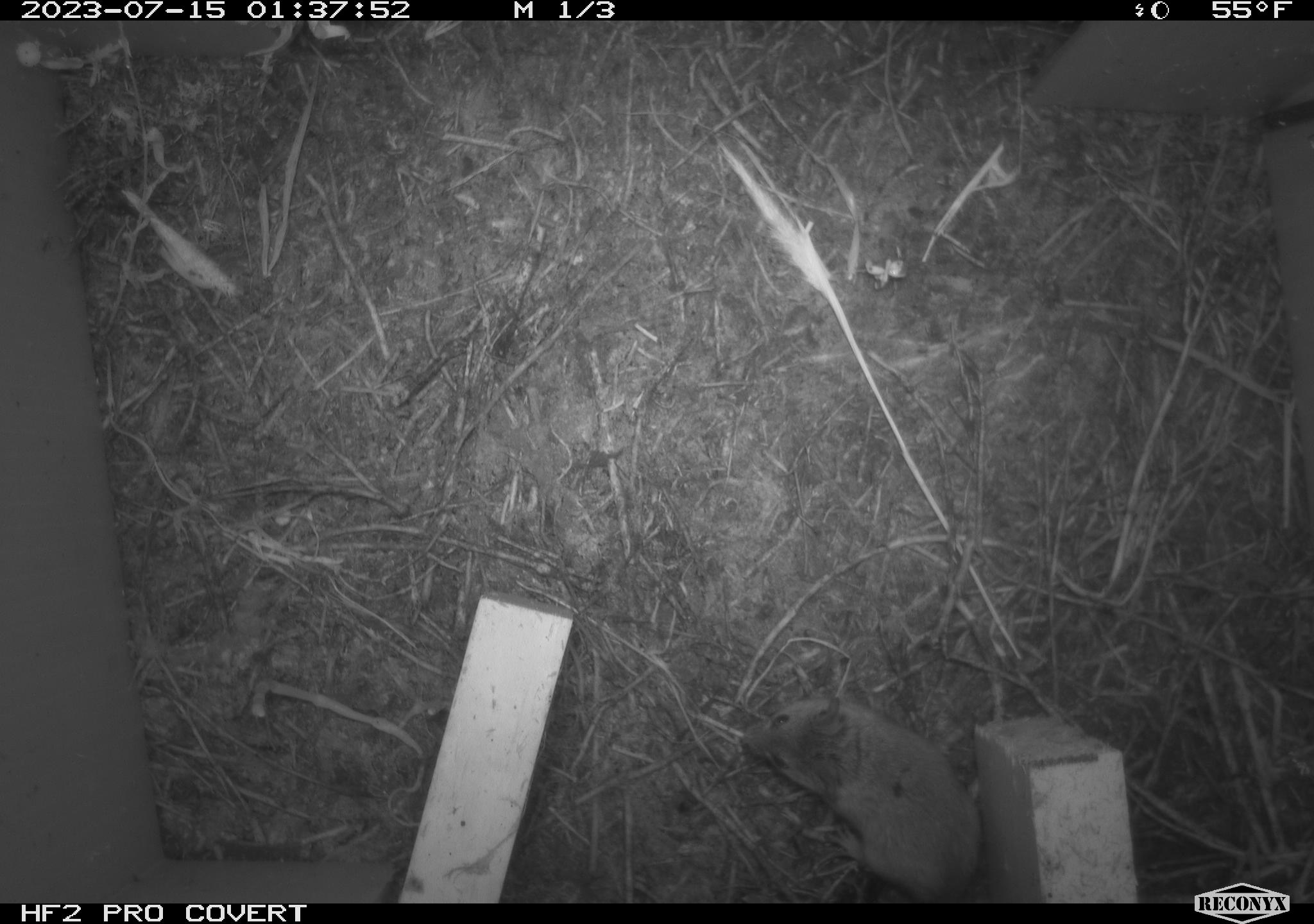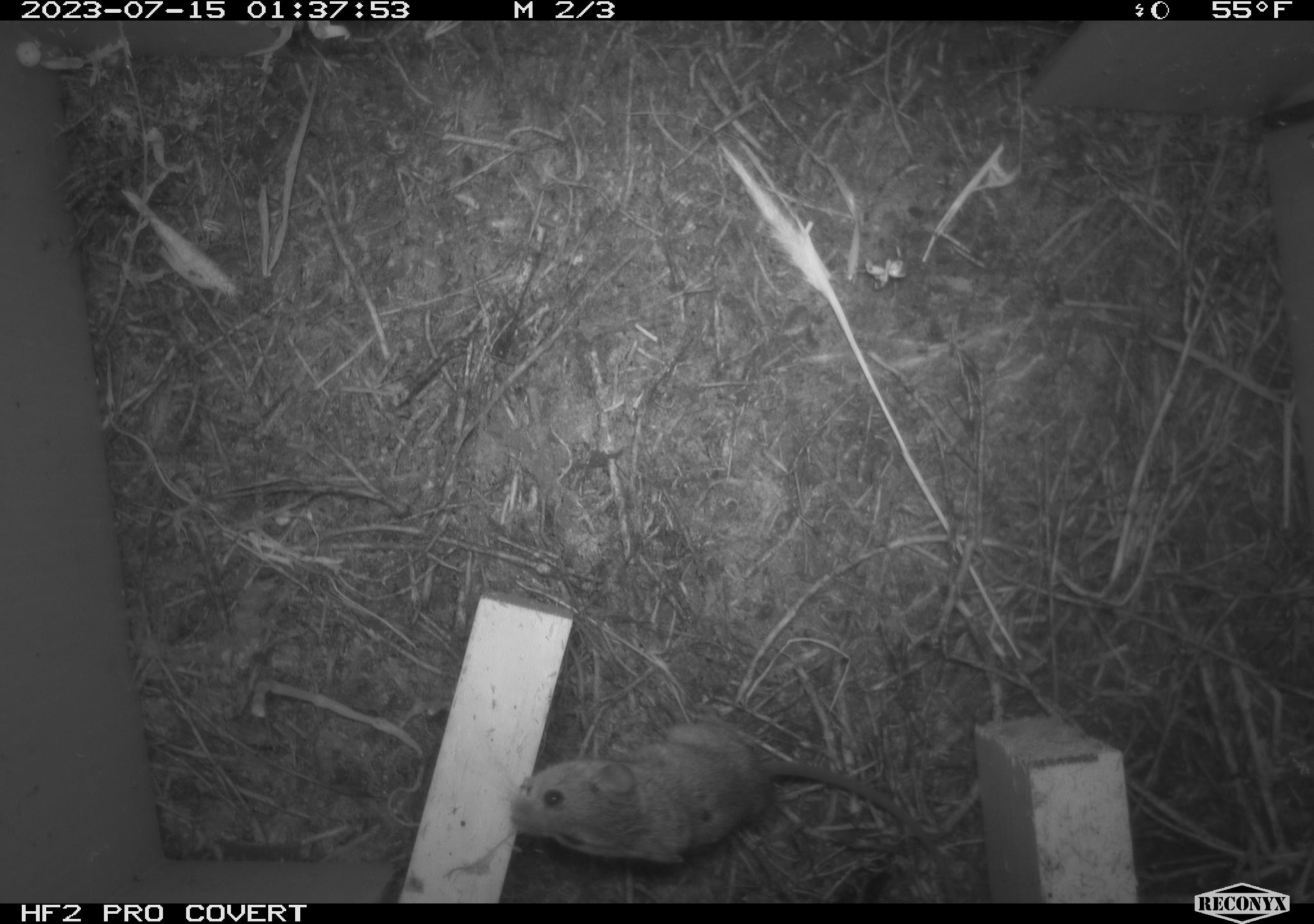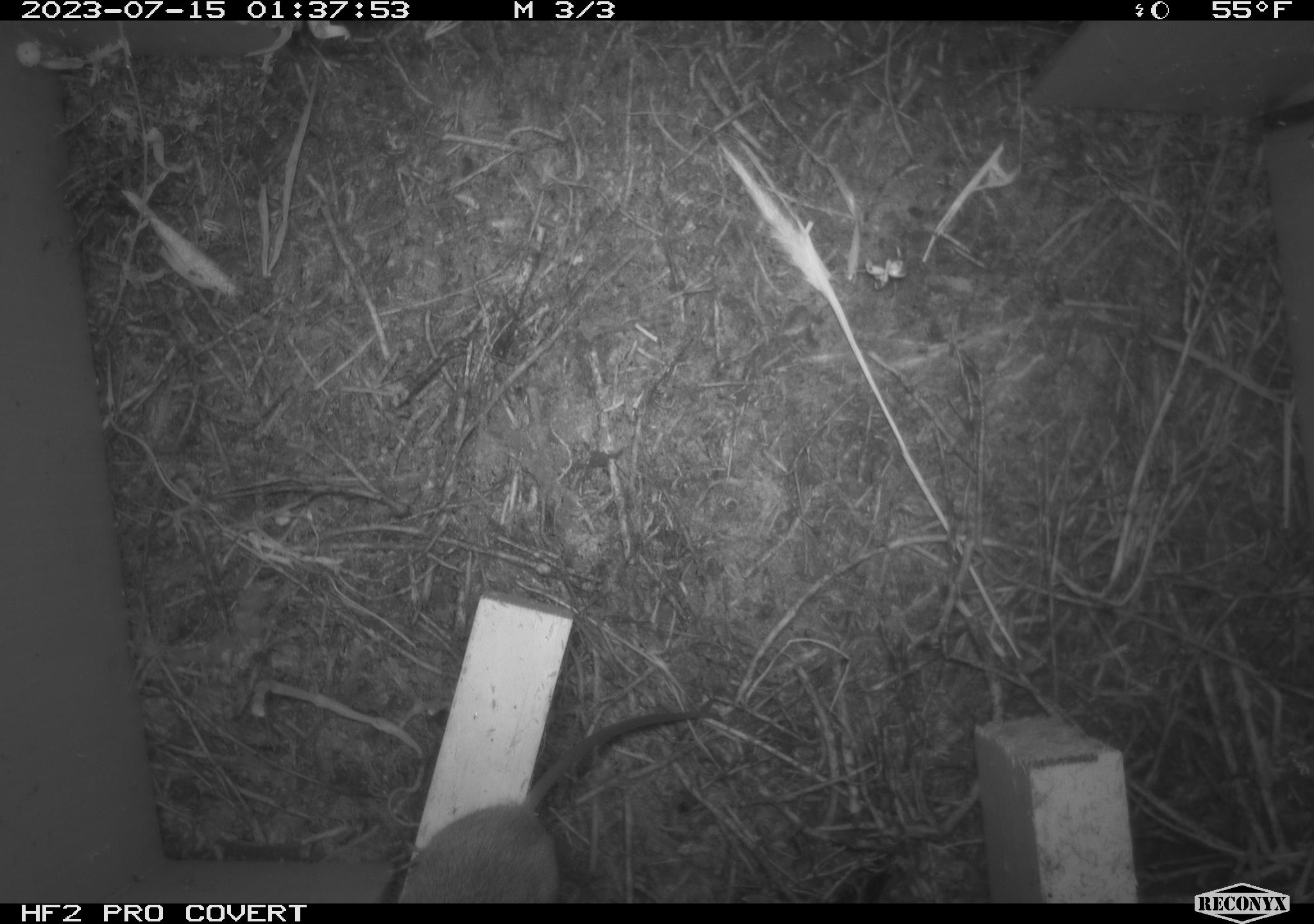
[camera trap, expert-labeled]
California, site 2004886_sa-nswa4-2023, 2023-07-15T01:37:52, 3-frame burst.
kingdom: Animalia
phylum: Chordata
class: Mammalia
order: Rodentia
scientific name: Rodentia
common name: mouse species